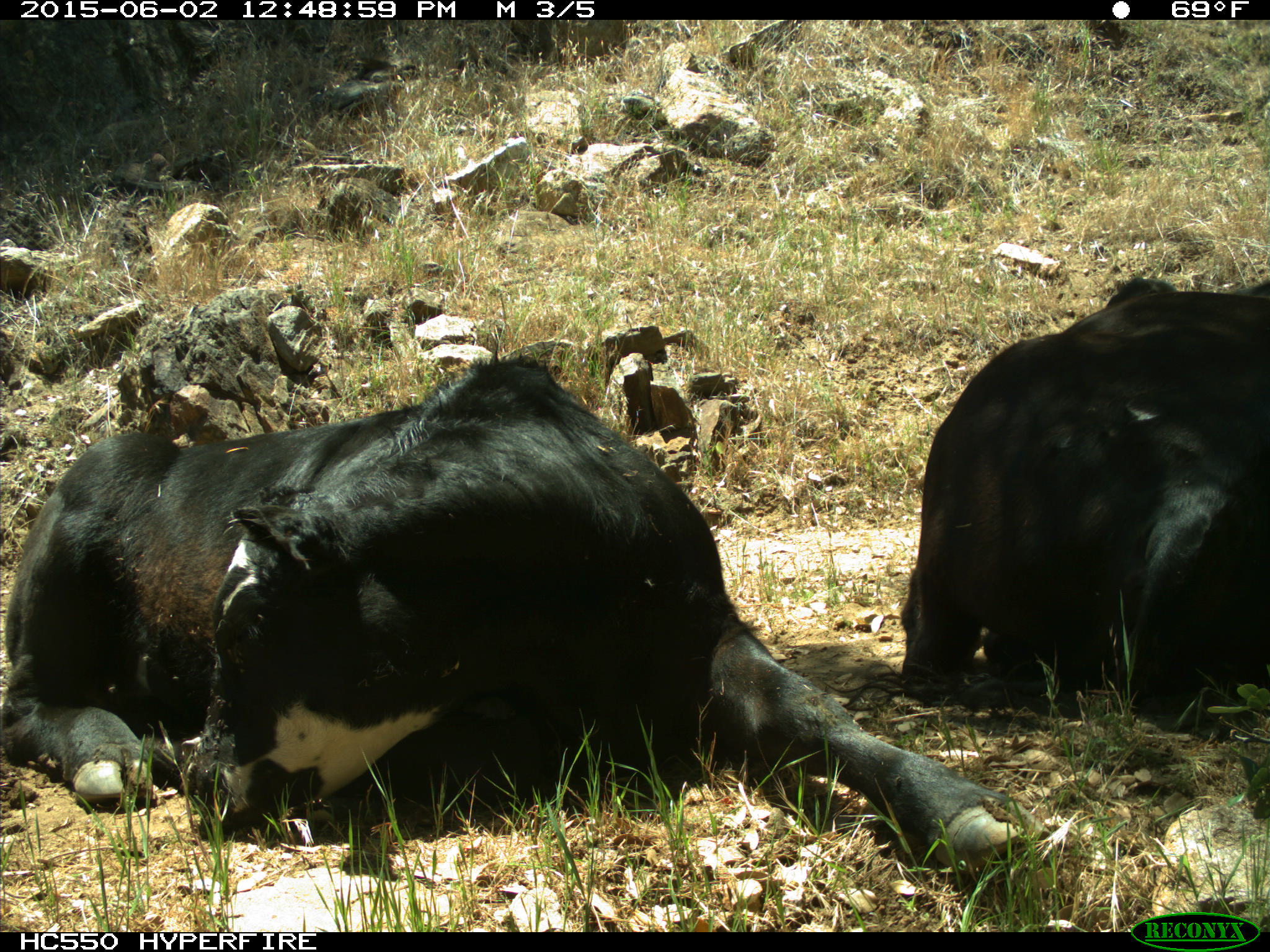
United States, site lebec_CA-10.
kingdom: Animalia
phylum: Chordata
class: Mammalia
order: Artiodactyla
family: Bovidae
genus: Bos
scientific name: Bos taurus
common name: domestic cow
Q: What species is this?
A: Bos taurus (domestic cow).